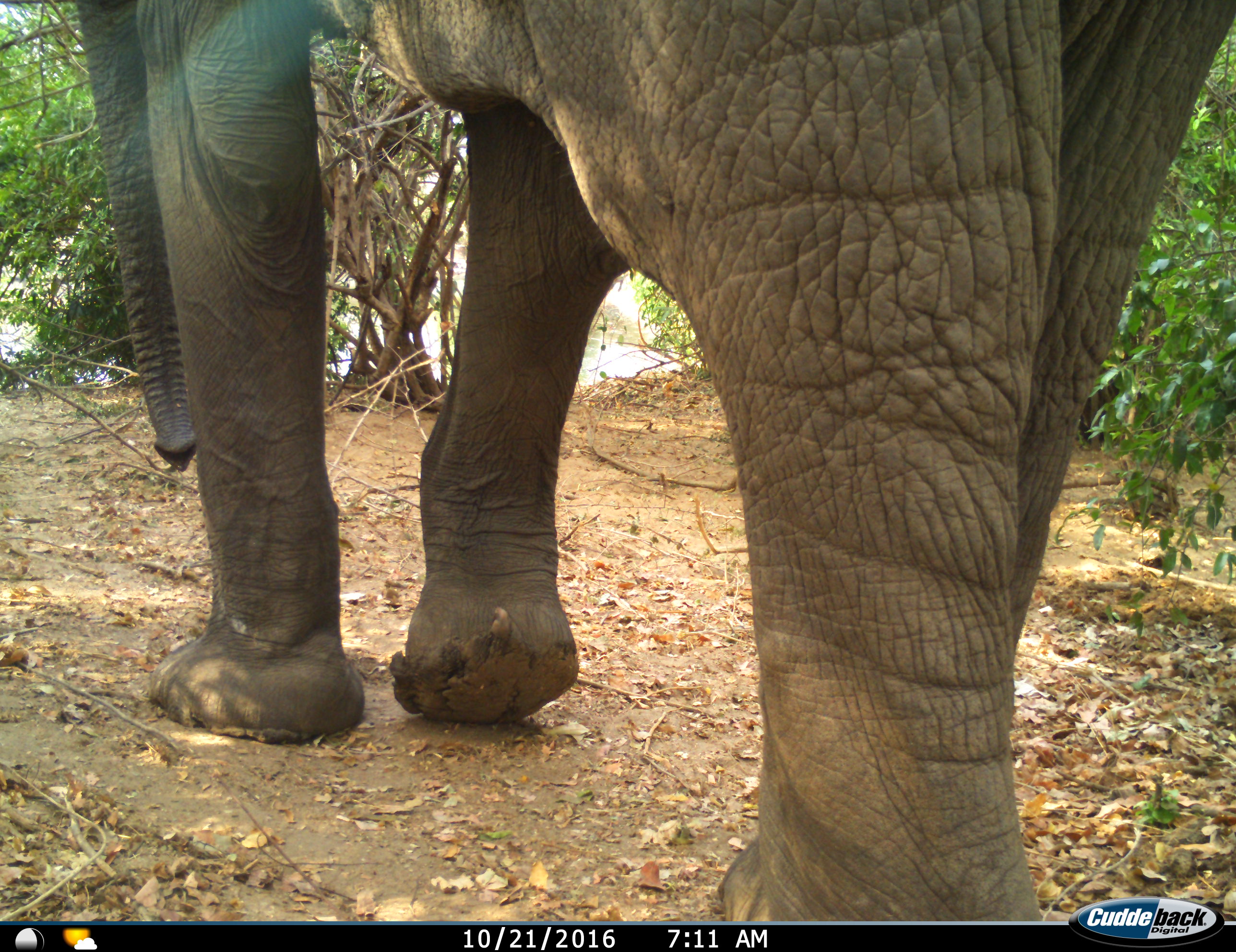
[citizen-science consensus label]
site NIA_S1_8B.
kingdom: Animalia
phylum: Chordata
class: Mammalia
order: Proboscidea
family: Elephantidae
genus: Loxodonta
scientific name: Loxodonta africana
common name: african bush elephant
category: elephant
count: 1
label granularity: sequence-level